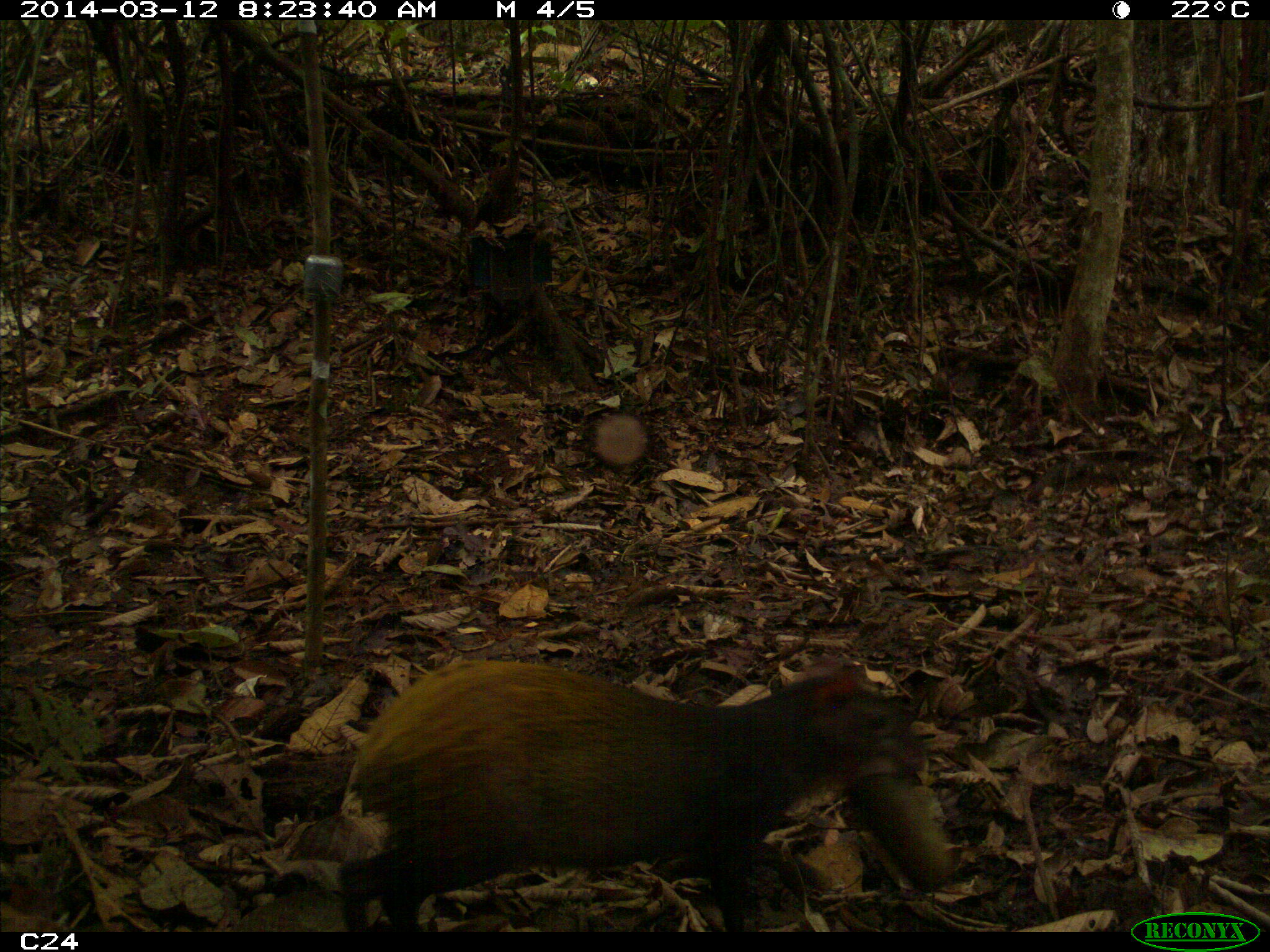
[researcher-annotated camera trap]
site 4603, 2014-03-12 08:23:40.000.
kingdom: Animalia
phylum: Chordata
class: Mammalia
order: Rodentia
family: Dasyproctidae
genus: Dasyprocta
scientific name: Dasyprocta leporina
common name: red-rumped agouti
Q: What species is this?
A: Dasyprocta leporina (red-rumped agouti).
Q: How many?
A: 1.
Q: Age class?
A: Adult.